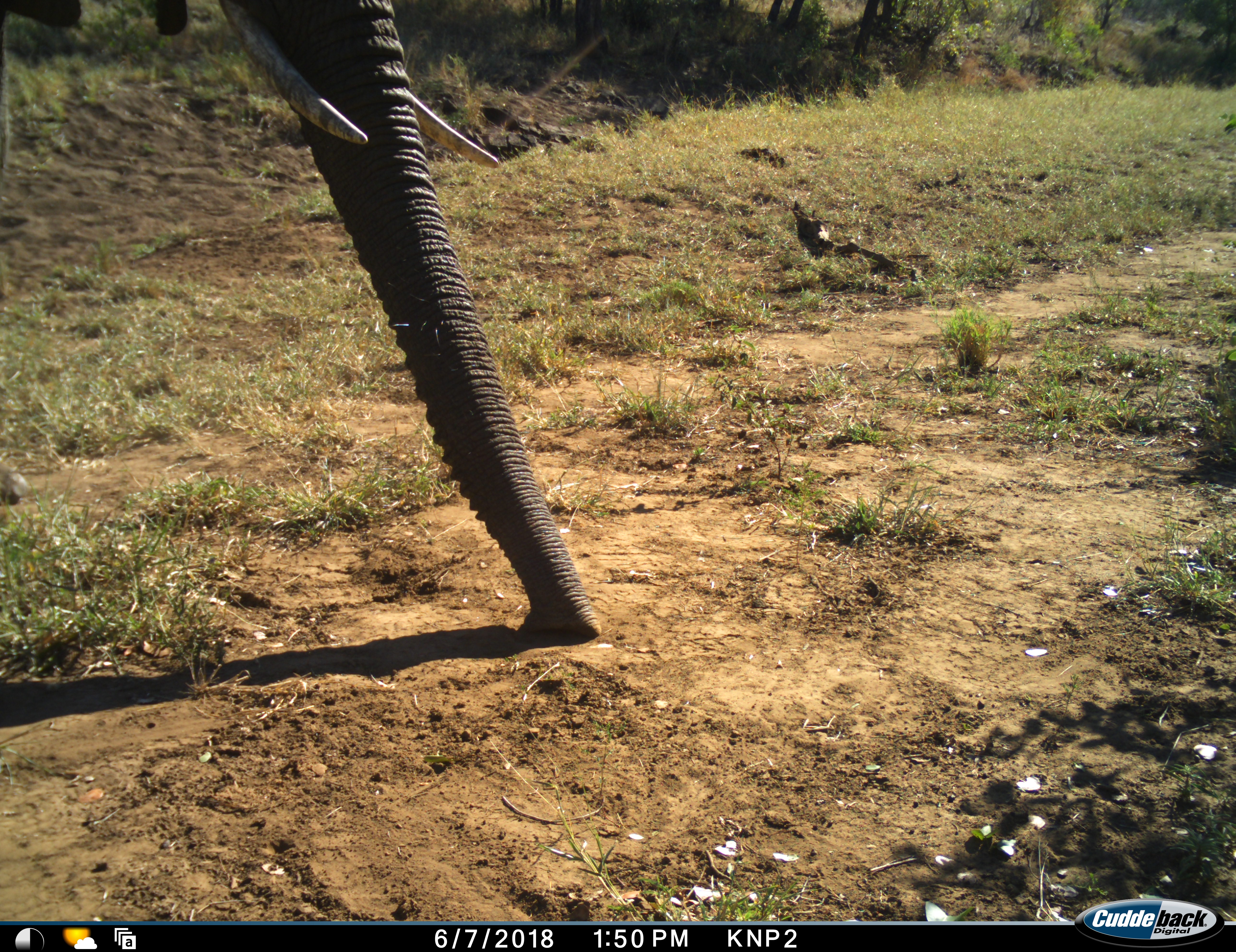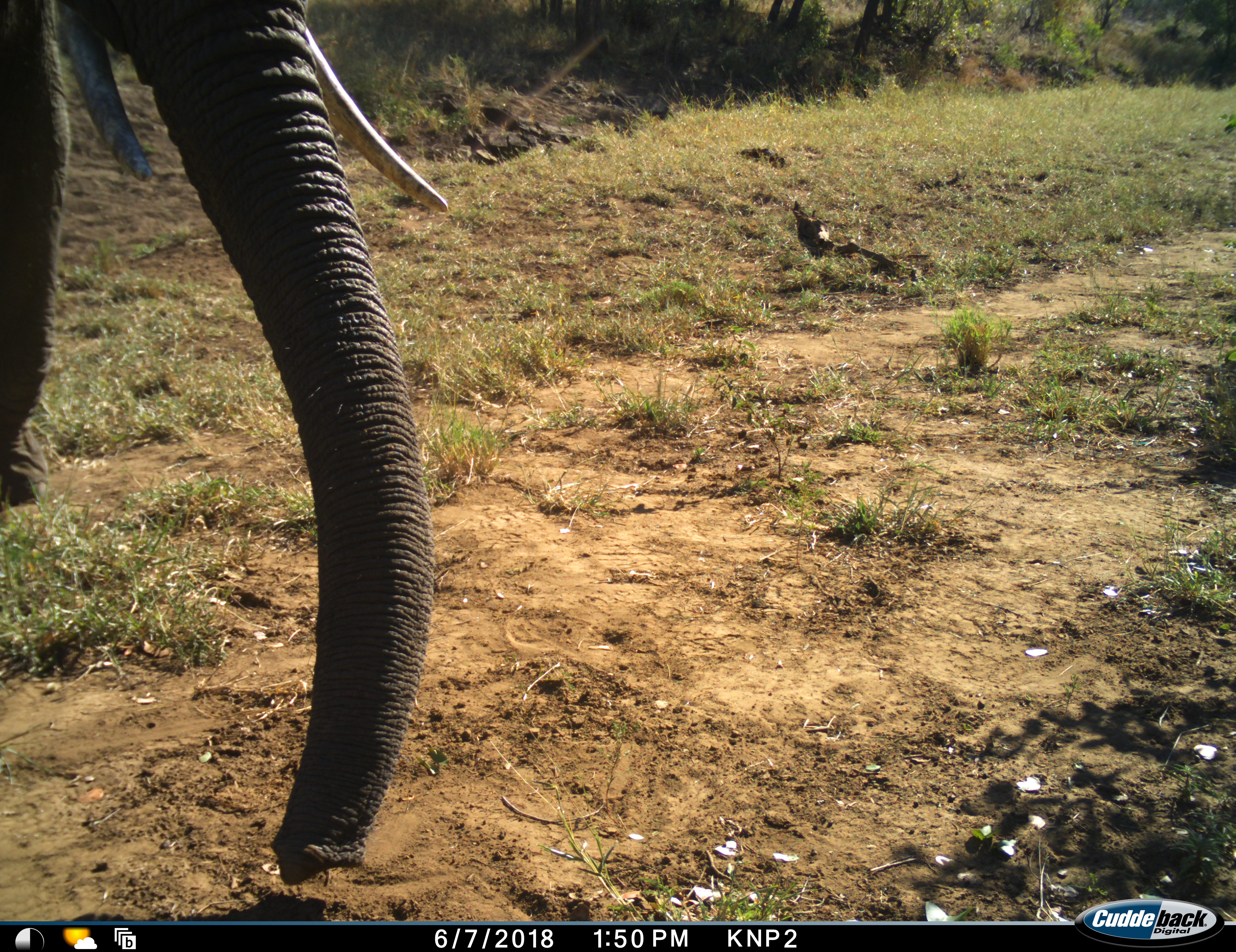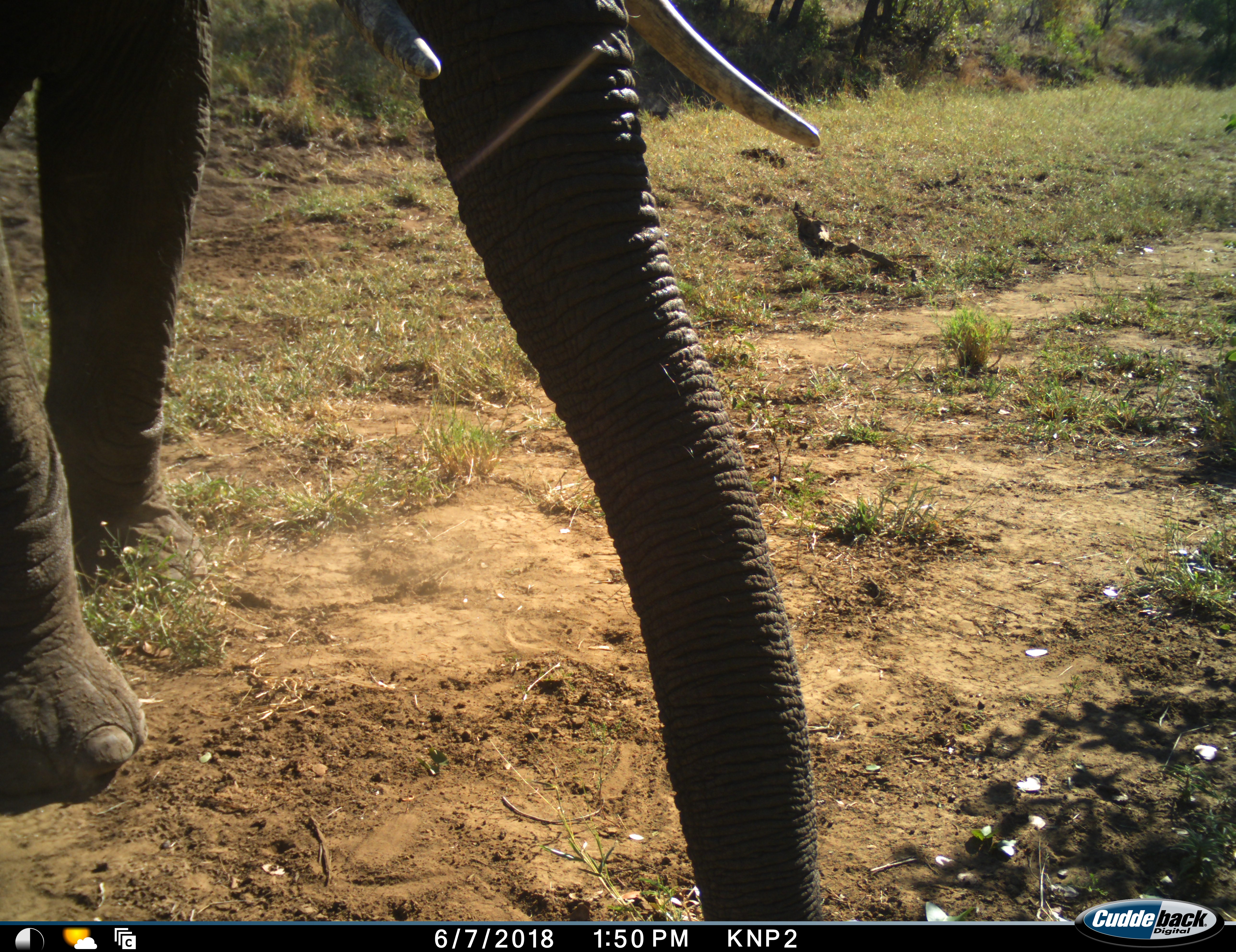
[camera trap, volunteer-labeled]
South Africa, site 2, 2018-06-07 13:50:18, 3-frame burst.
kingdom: Animalia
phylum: Chordata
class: Mammalia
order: Proboscidea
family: Elephantidae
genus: Loxodonta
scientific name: Loxodonta africana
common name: african bush elephant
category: elephant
Elephant (african bush elephant) (Loxodonta africana), count 1. Behavior (volunteer vote fractions): standing 20%, resting 0%, moving 80%, interacting 0%. Young present (vote fraction): 0%. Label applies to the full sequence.